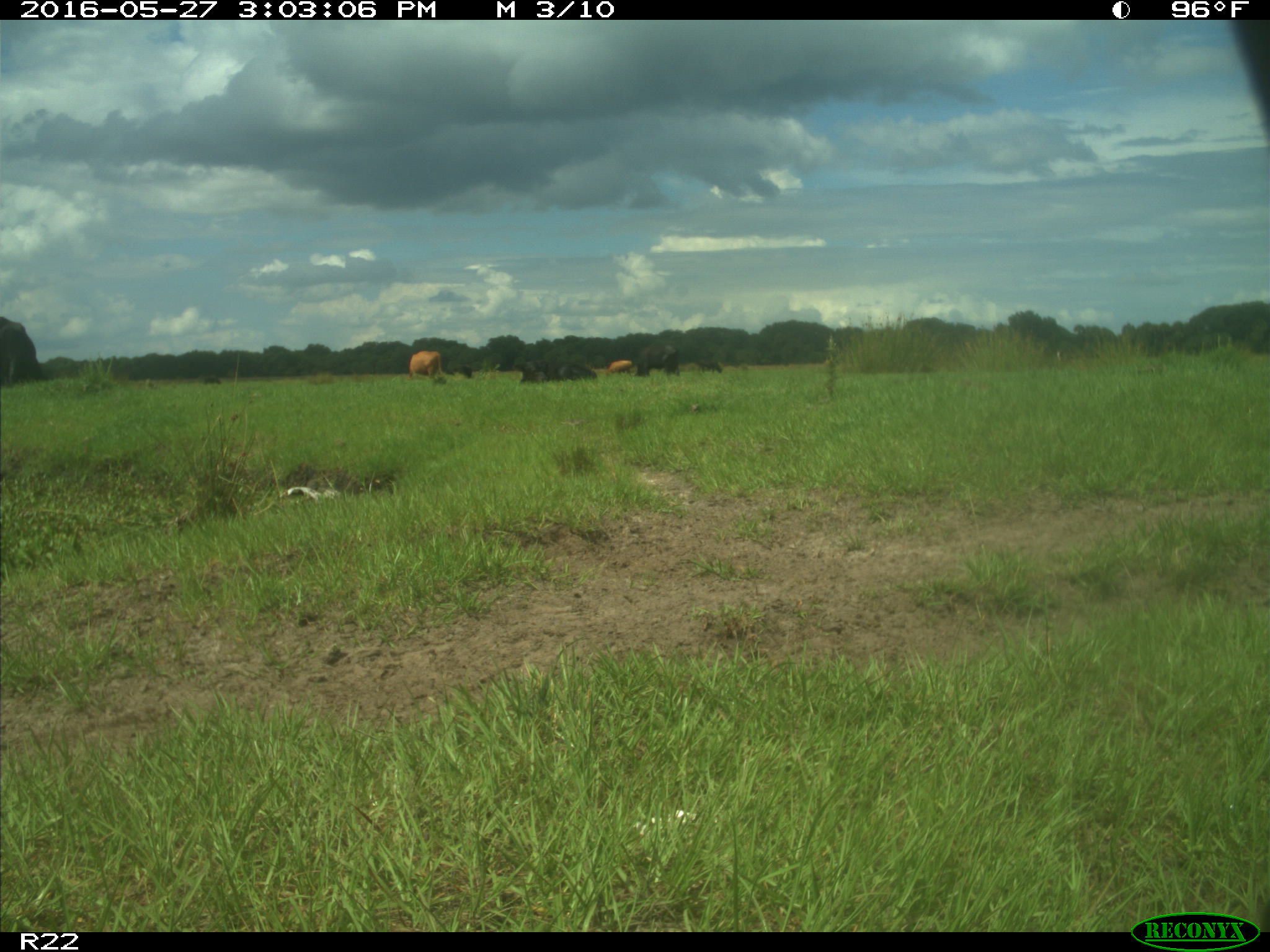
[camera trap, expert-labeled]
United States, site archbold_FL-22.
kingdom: Animalia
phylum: Chordata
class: Mammalia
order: Artiodactyla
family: Bovidae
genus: Bos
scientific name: Bos taurus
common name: domestic cow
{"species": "Bos taurus (domestic cow)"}